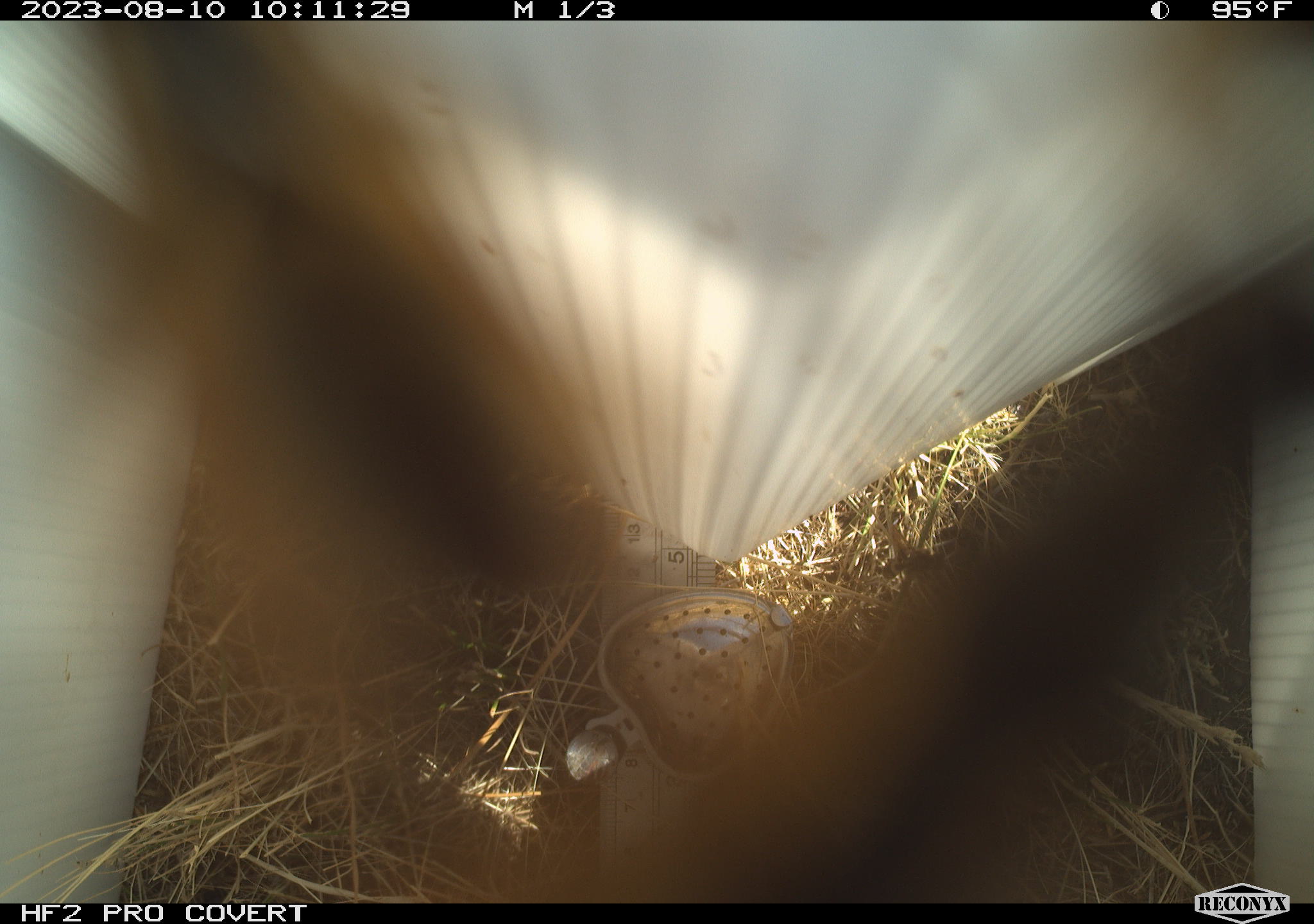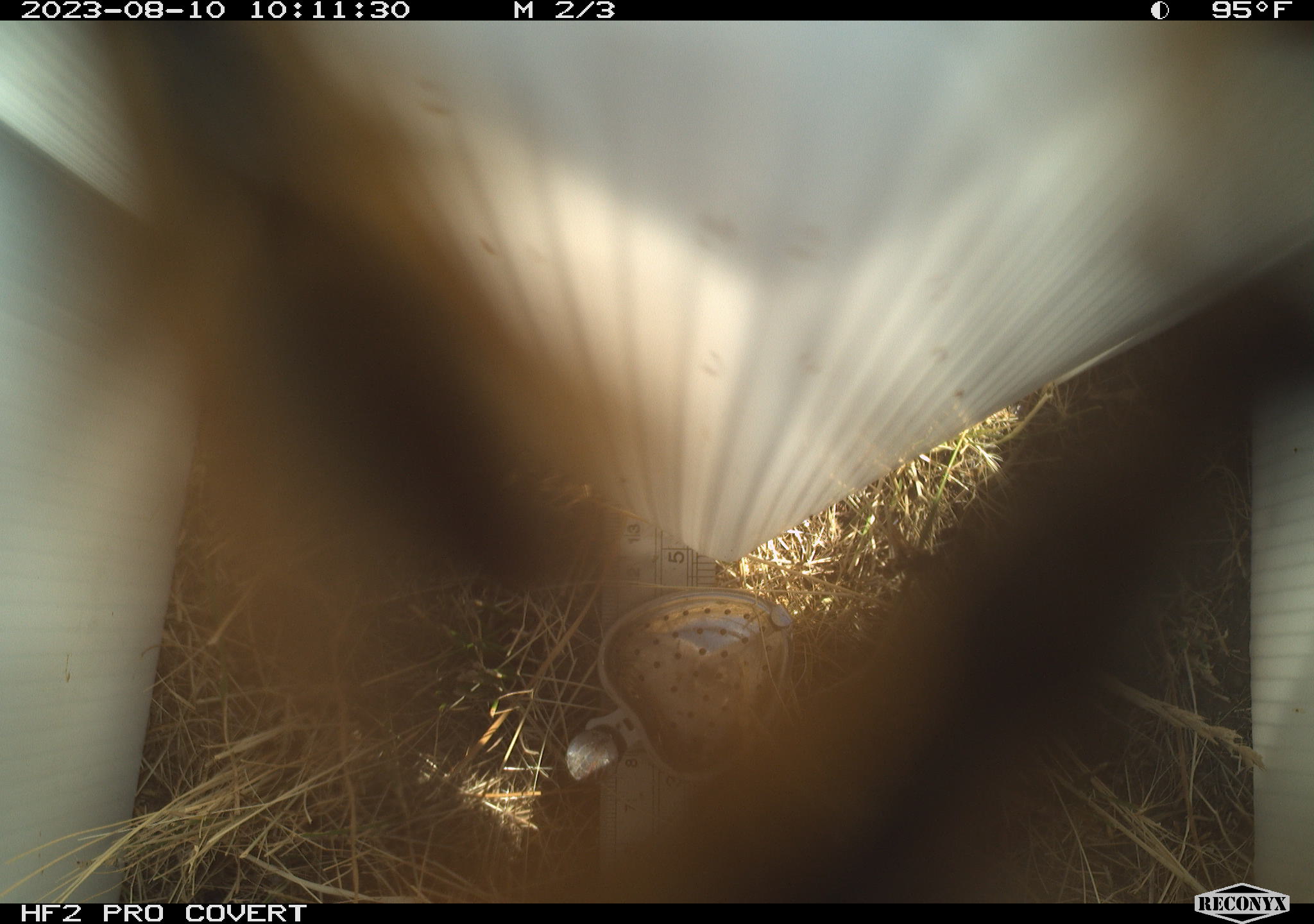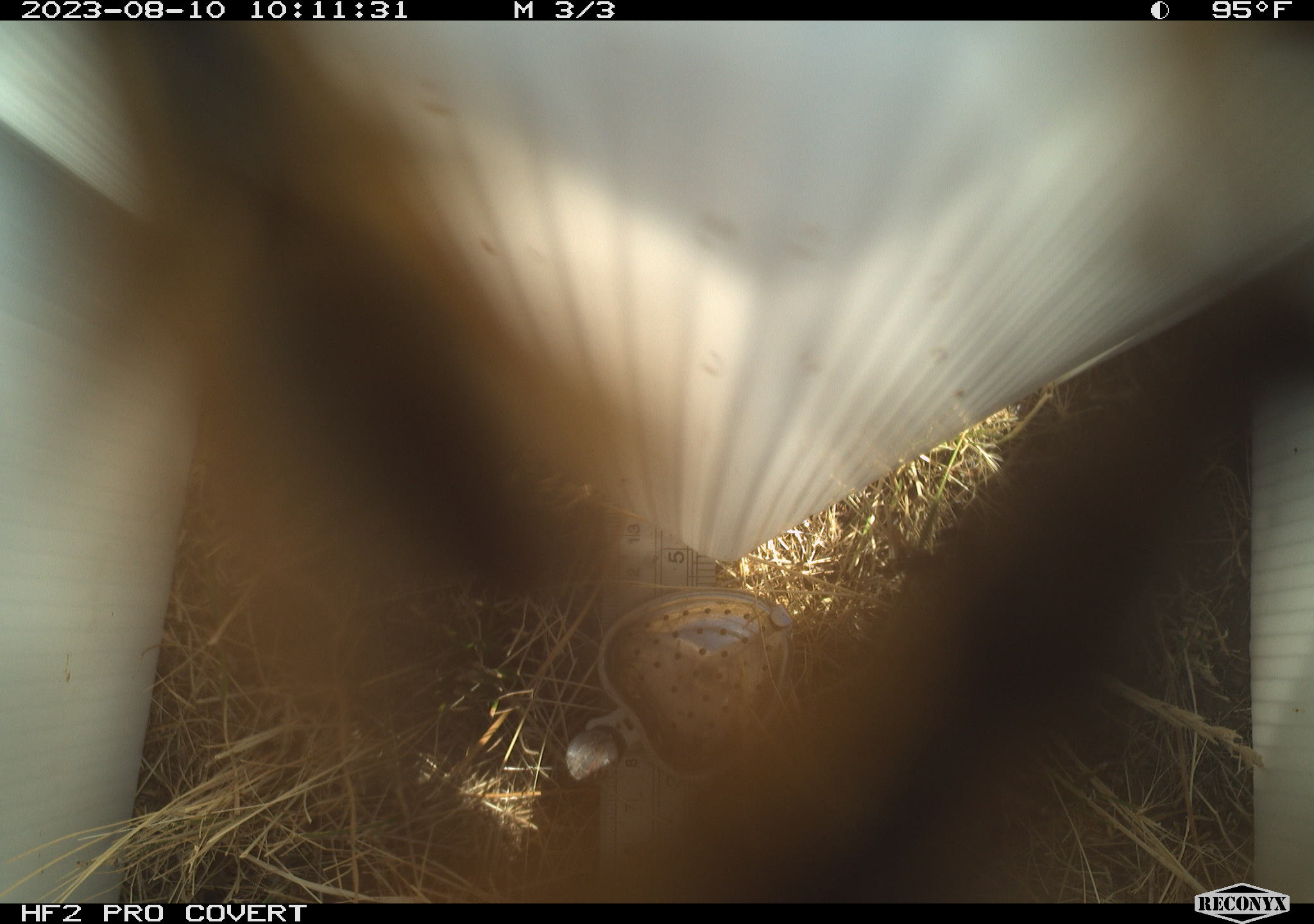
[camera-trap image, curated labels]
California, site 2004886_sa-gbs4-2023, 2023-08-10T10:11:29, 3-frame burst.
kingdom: Animalia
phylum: Arthropoda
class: Insecta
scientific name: Insecta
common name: insect